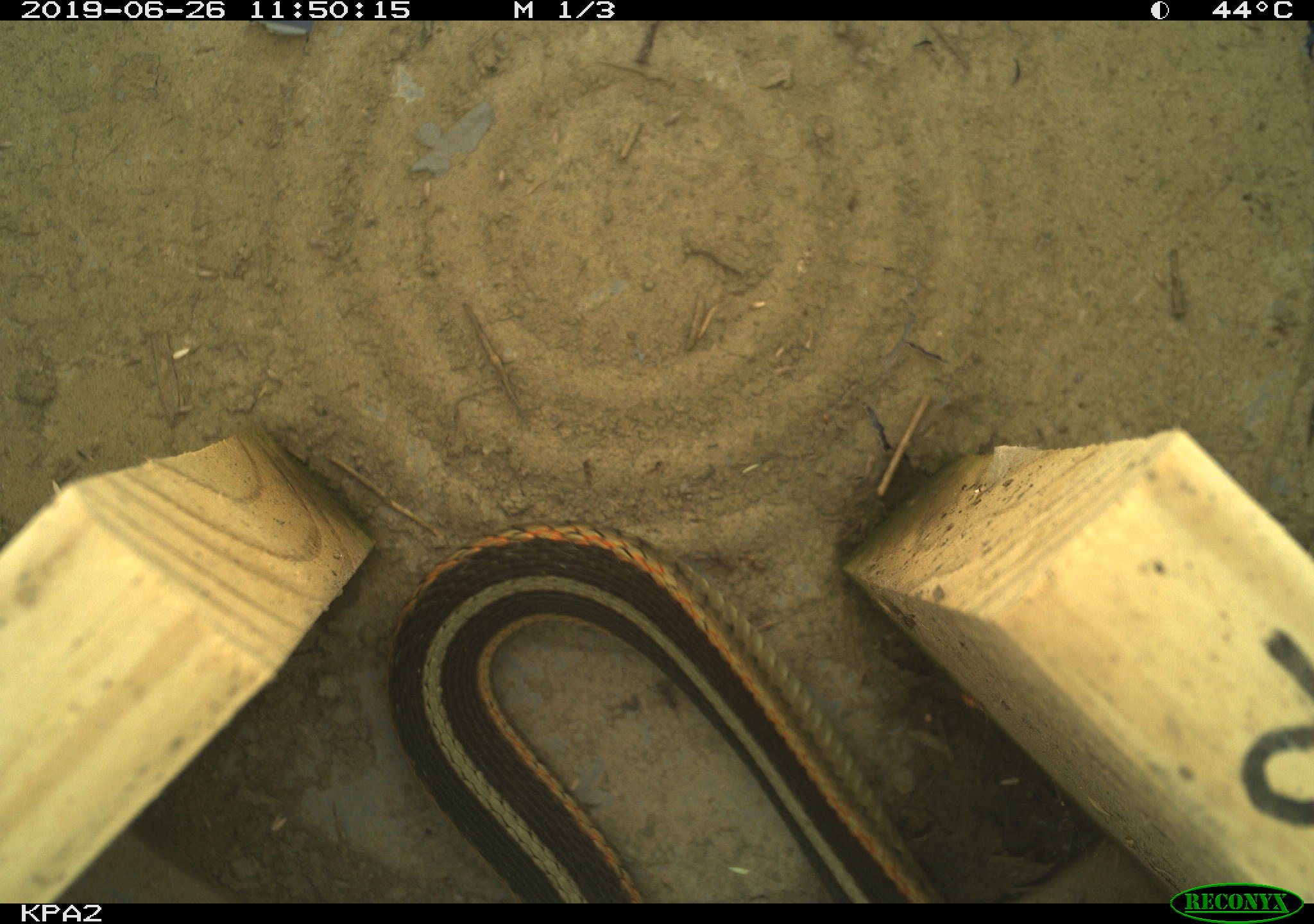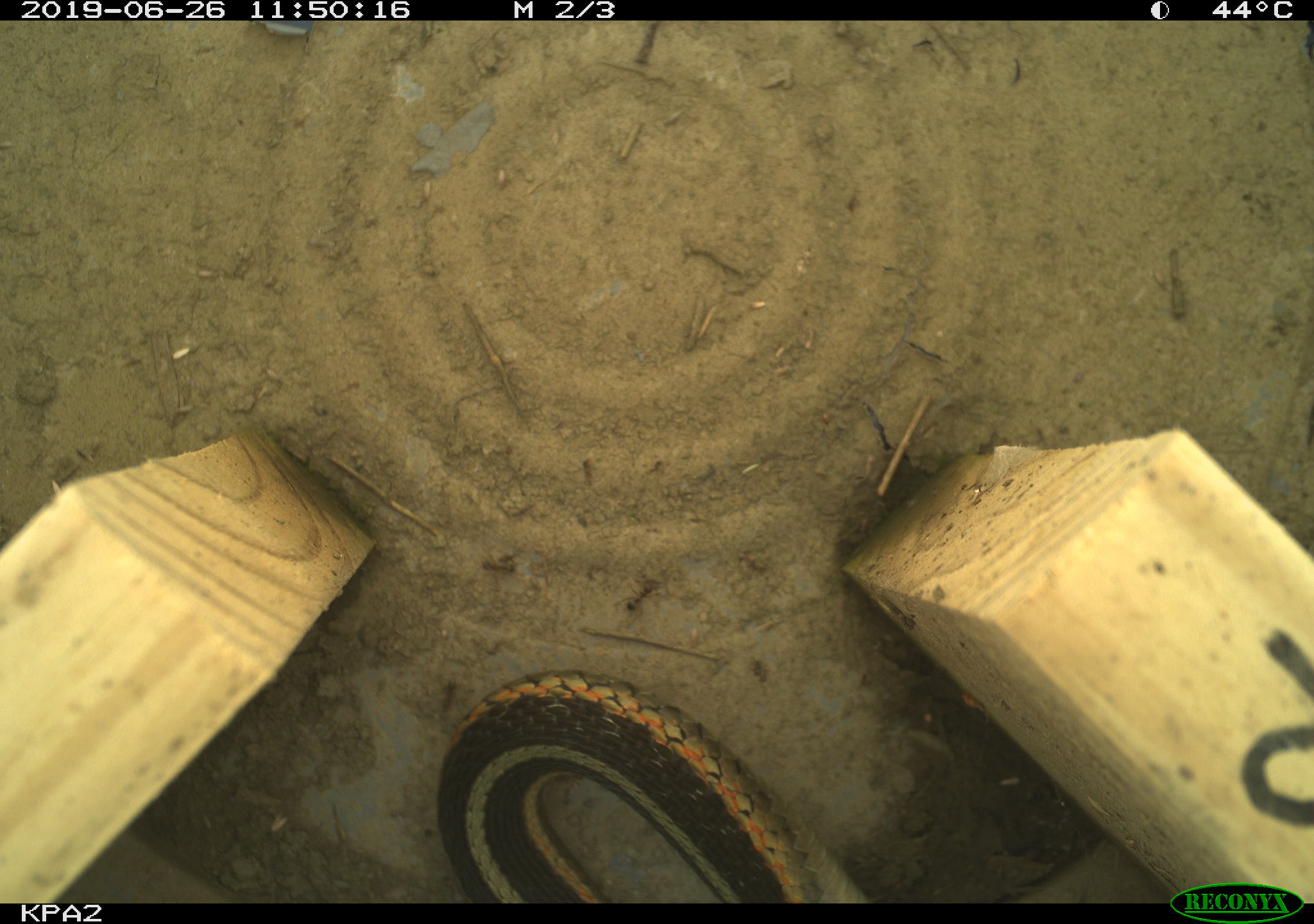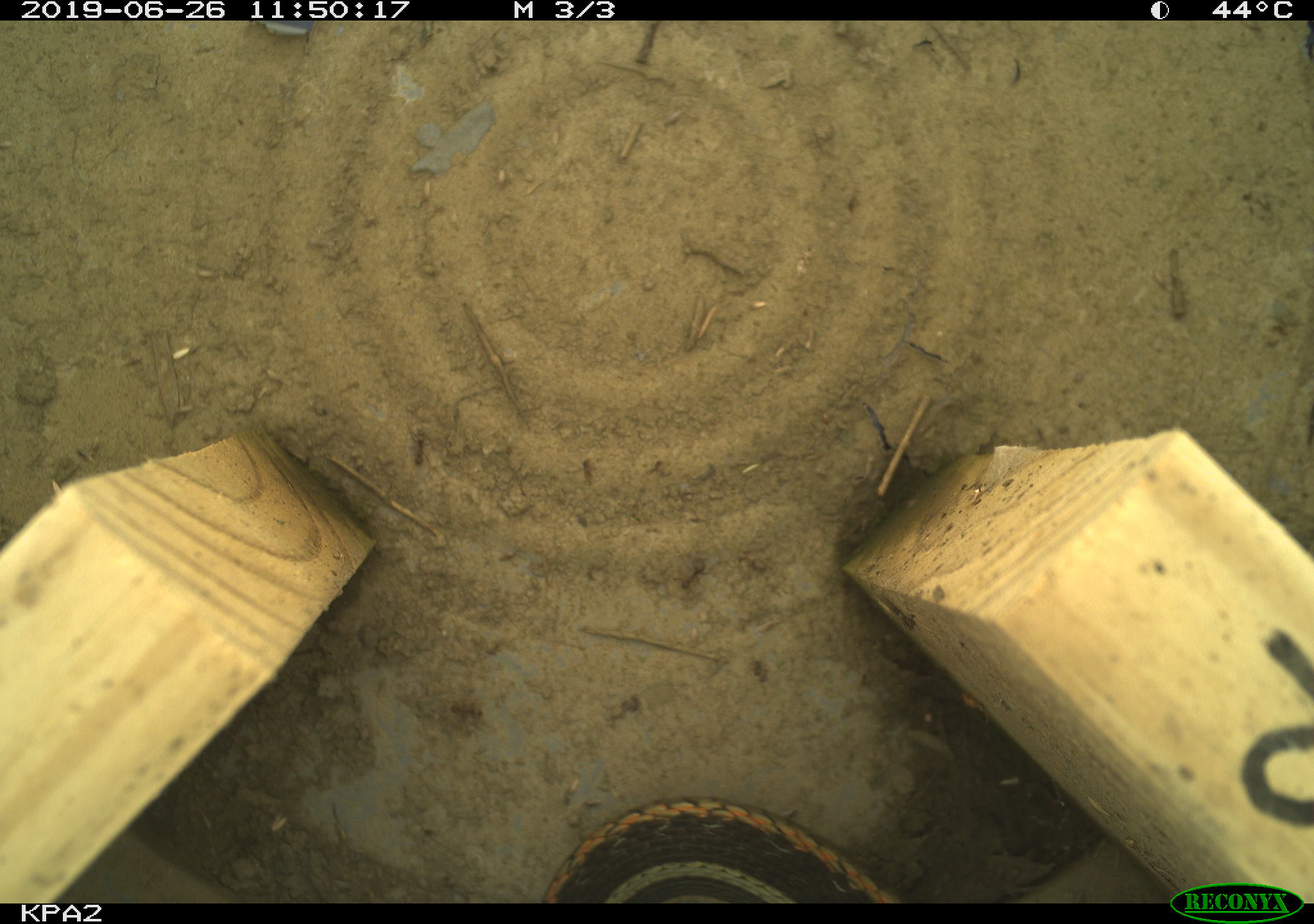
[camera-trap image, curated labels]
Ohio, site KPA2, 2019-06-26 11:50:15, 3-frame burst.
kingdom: Animalia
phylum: Chordata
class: Reptilia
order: Squamata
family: Colubridae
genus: Thamnophis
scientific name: Thamnophis sirtalis sirtalis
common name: eastern gartersnake